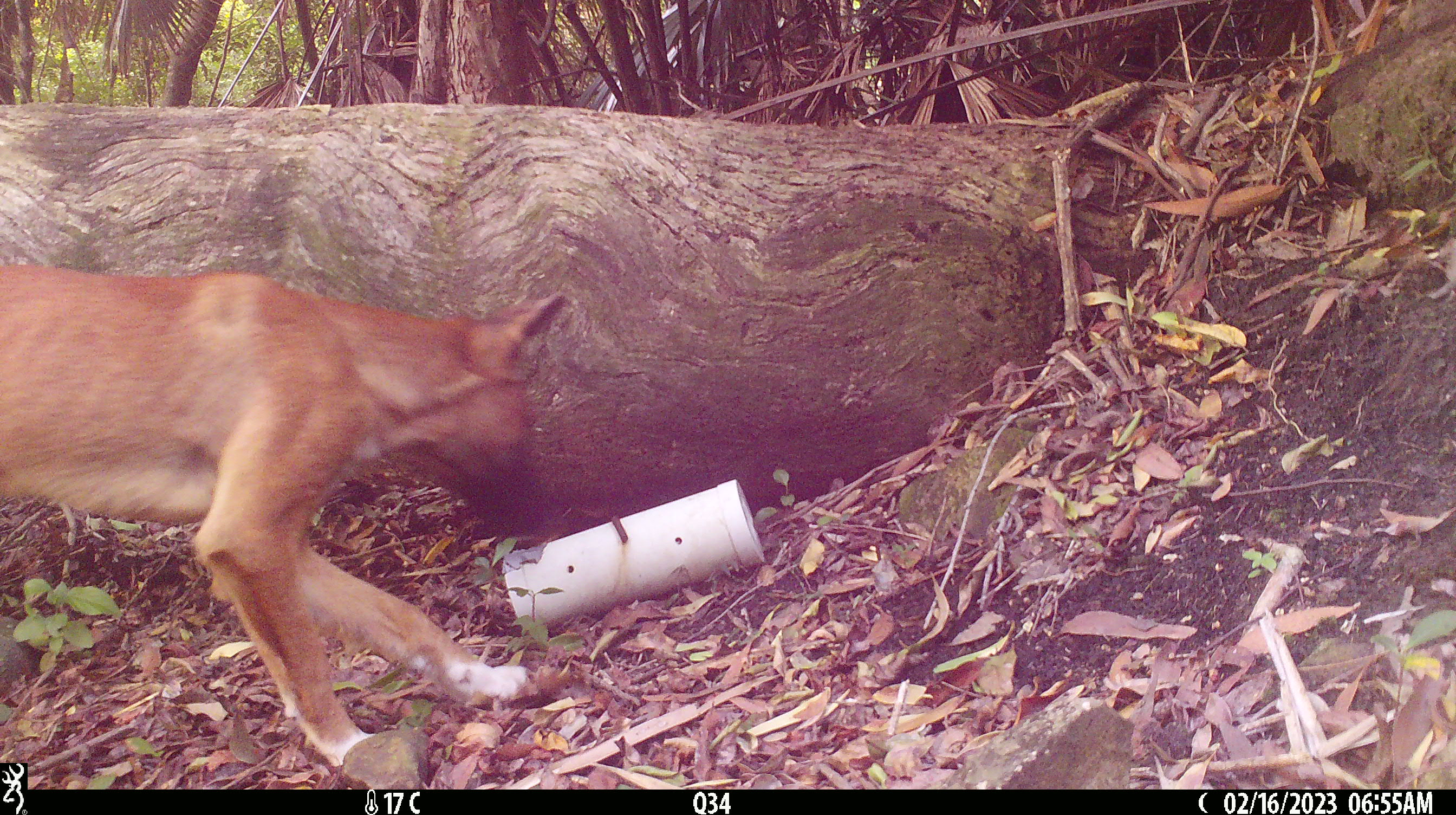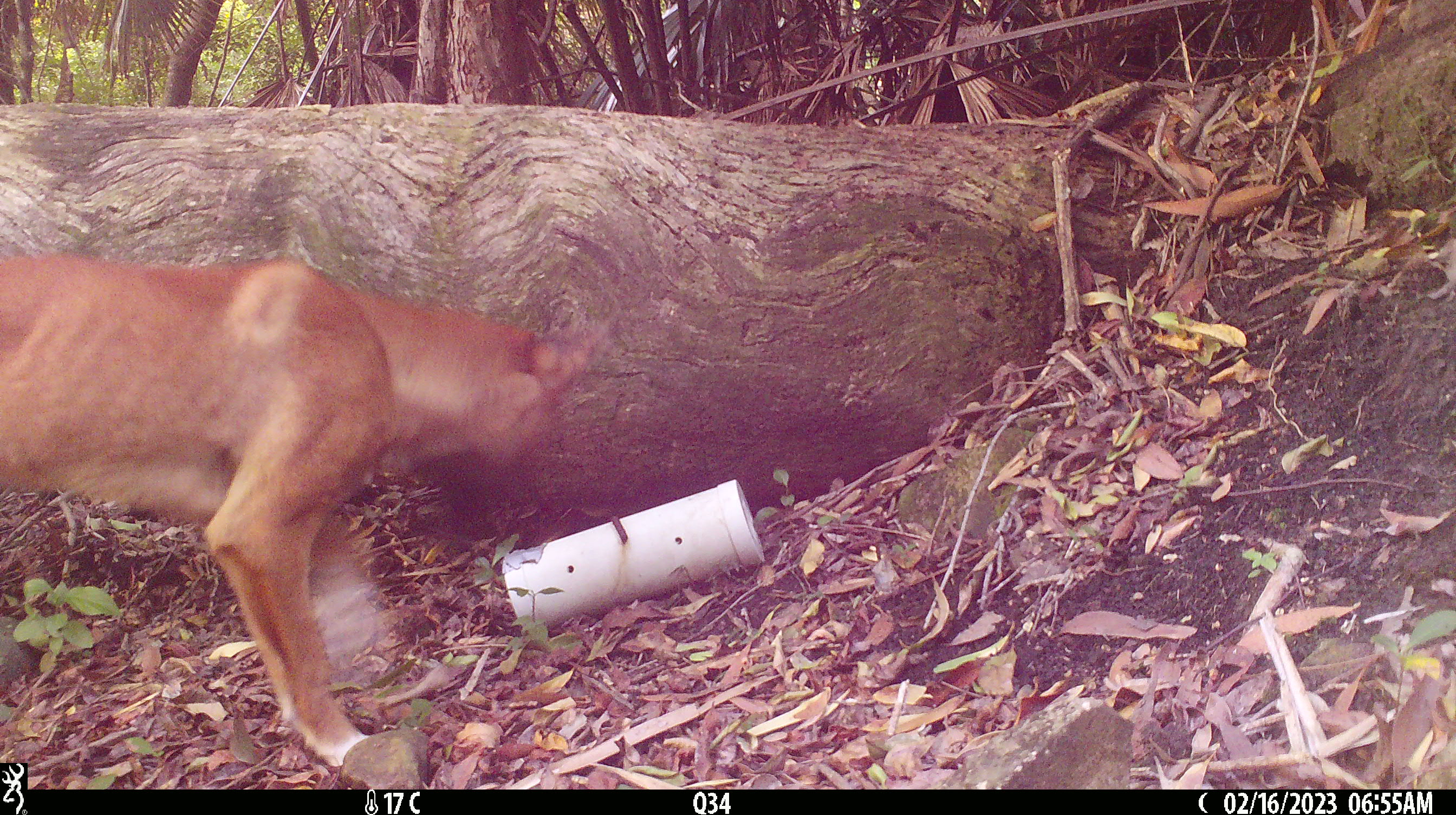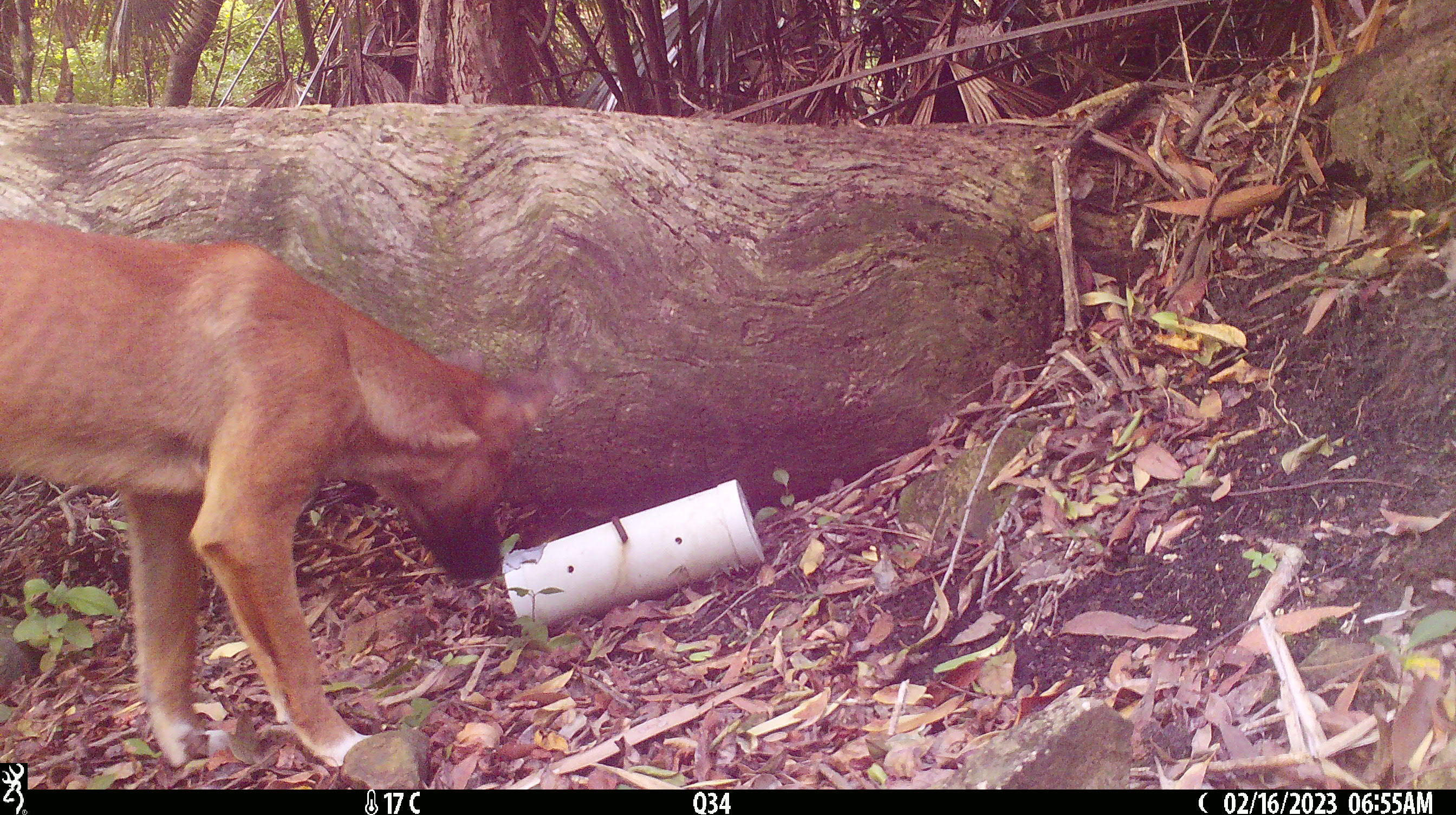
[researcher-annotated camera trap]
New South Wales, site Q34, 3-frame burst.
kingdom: Animalia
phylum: Chordata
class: Mammalia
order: Carnivora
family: Canidae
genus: Canis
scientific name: Canis familiaris dingo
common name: dingo